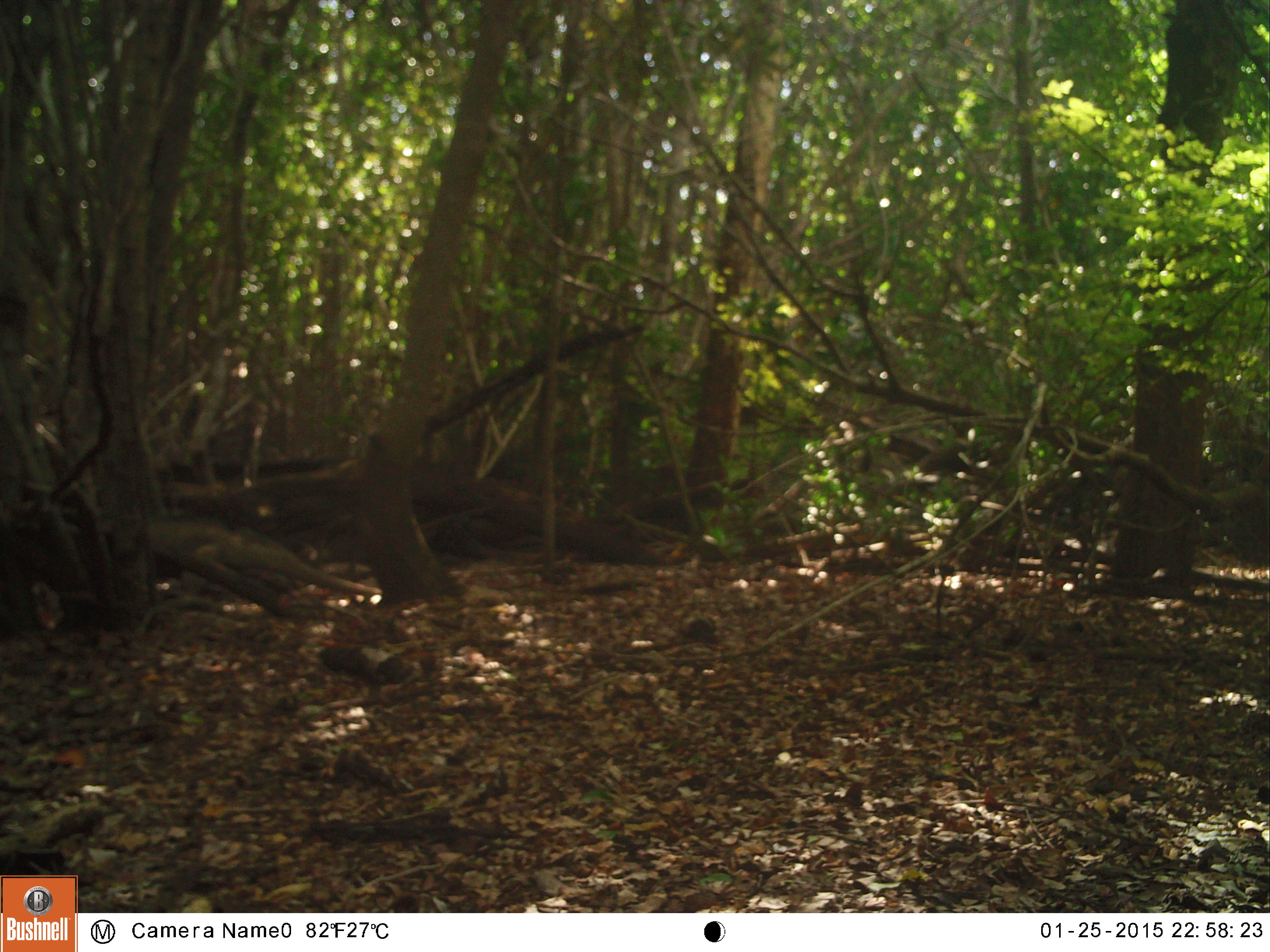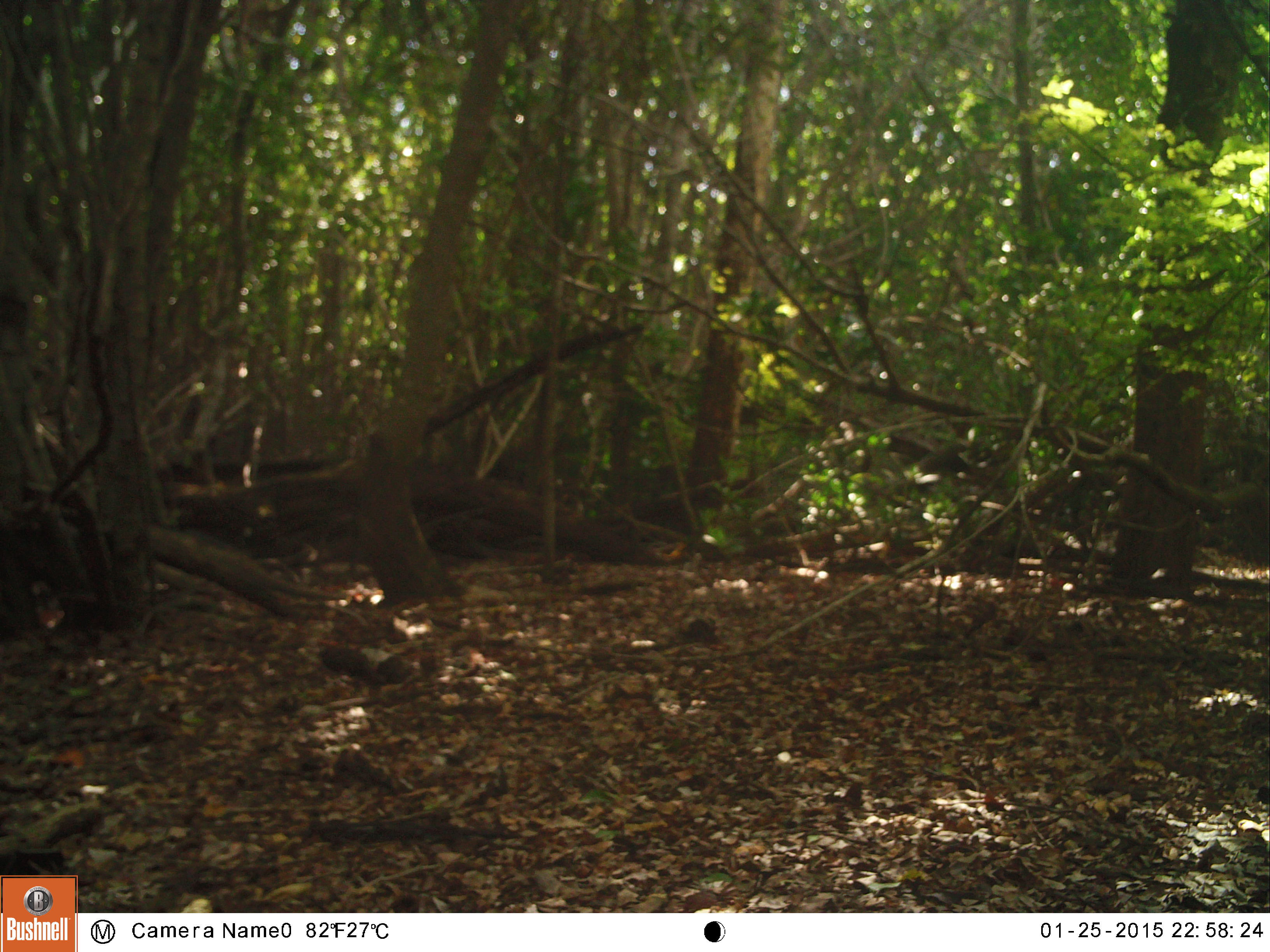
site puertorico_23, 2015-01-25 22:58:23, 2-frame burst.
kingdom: Animalia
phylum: Chordata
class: Reptilia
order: Squamata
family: Iguanidae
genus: Iguana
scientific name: Iguana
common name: typical iguanas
Iguana (typical iguanas).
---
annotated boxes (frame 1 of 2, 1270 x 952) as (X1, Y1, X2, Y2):
iguana: (135, 514, 386, 600)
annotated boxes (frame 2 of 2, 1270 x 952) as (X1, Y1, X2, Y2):
iguana: (145, 517, 360, 598)